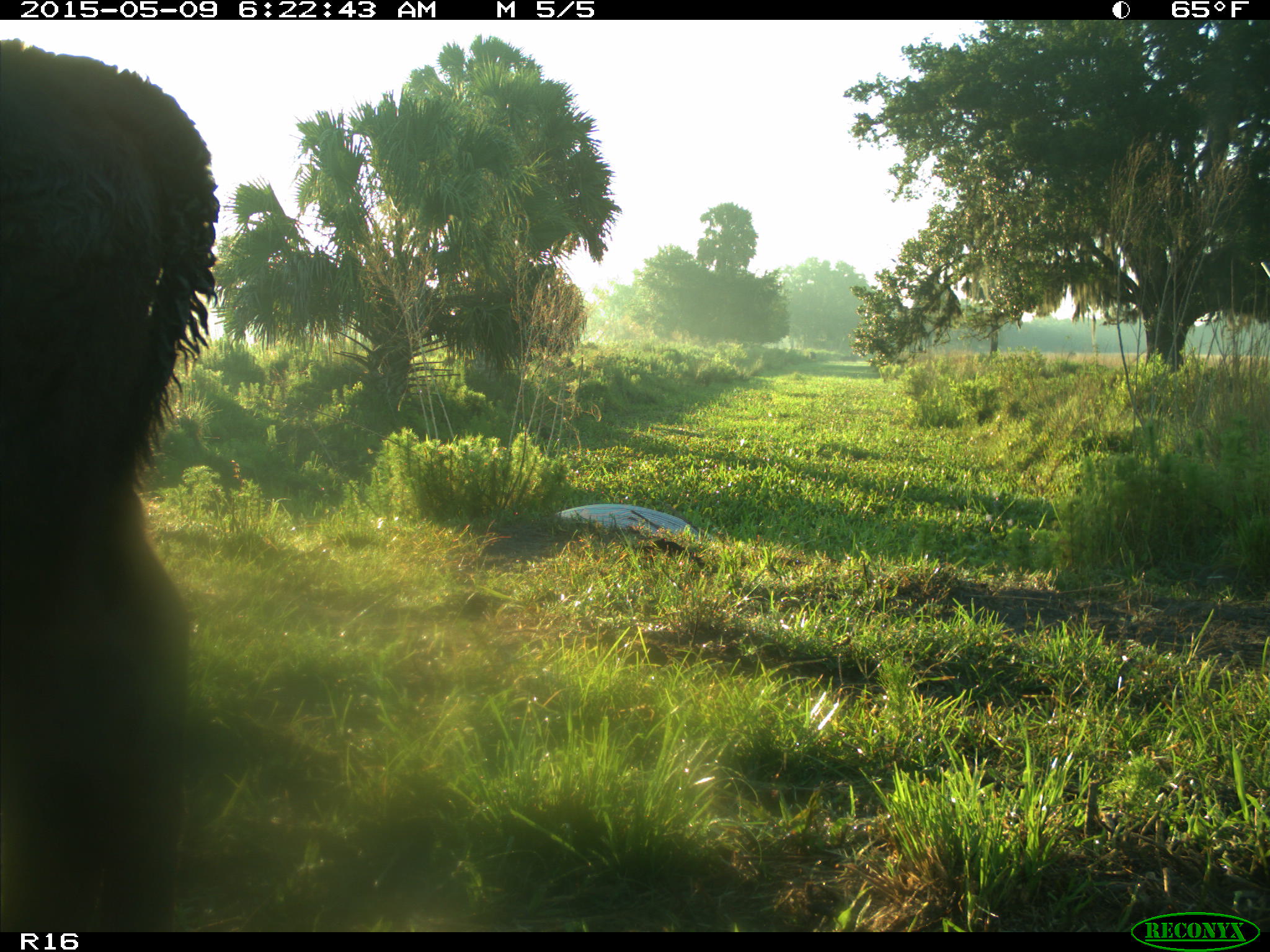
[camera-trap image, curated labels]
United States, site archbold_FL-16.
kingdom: Animalia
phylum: Chordata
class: Mammalia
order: Artiodactyla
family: Bovidae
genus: Bos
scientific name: Bos taurus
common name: domestic cow